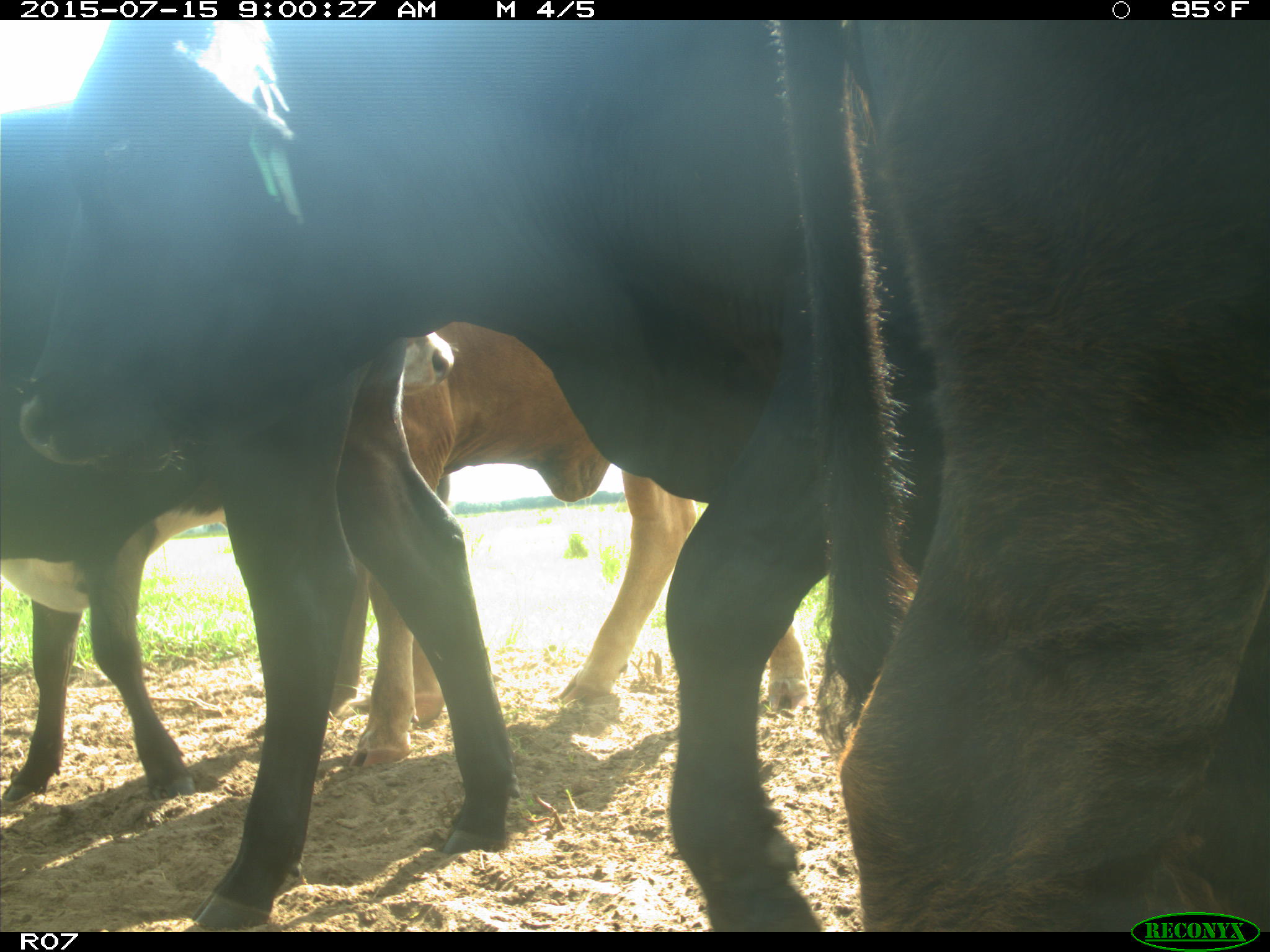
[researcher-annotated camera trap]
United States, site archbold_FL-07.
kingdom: Animalia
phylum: Chordata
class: Mammalia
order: Artiodactyla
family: Bovidae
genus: Bos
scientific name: Bos taurus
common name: domestic cow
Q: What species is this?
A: Bos taurus (domestic cow).